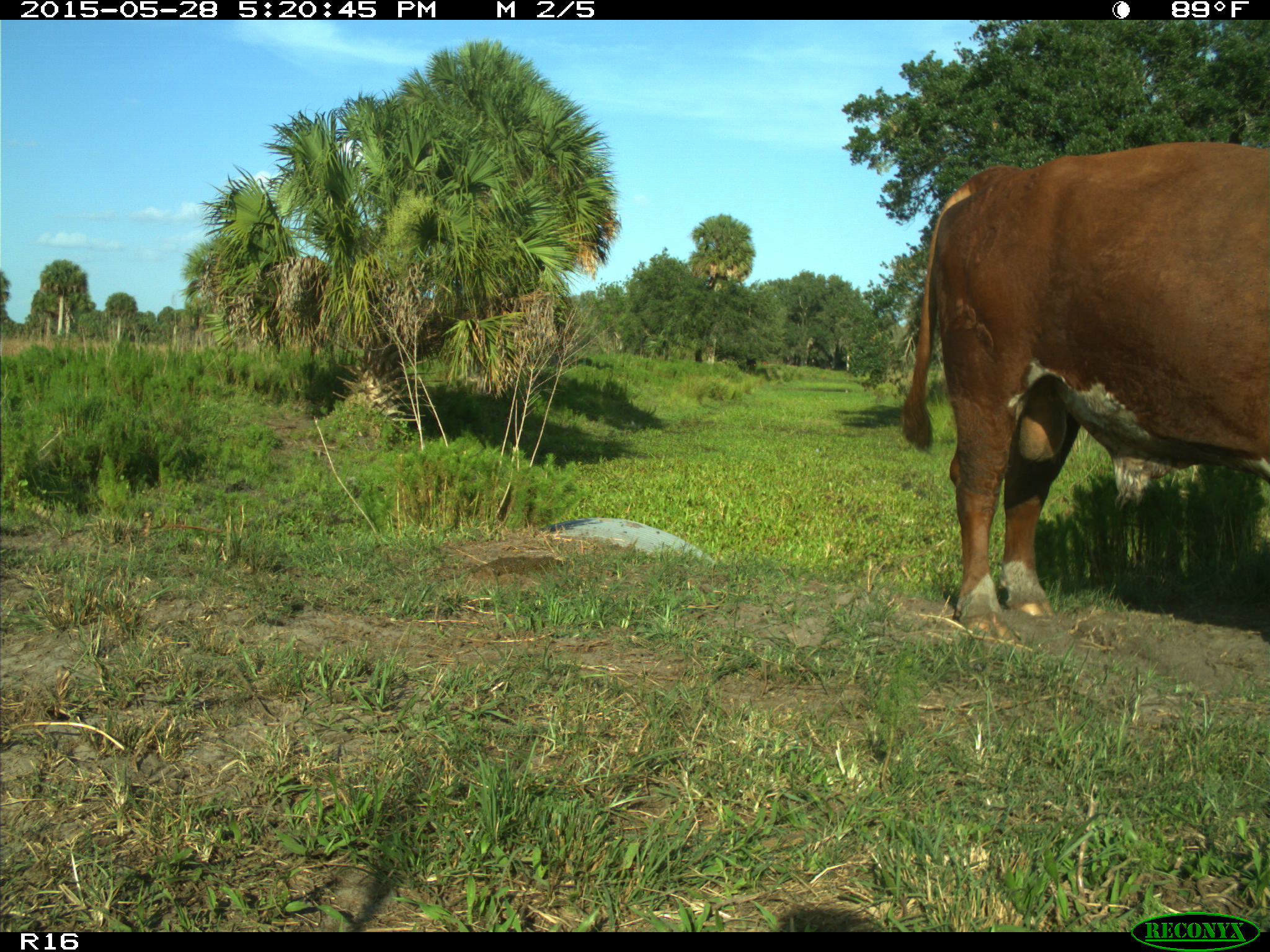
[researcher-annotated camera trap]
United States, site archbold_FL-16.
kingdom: Animalia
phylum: Chordata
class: Mammalia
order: Artiodactyla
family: Bovidae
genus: Bos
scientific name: Bos taurus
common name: domestic cow